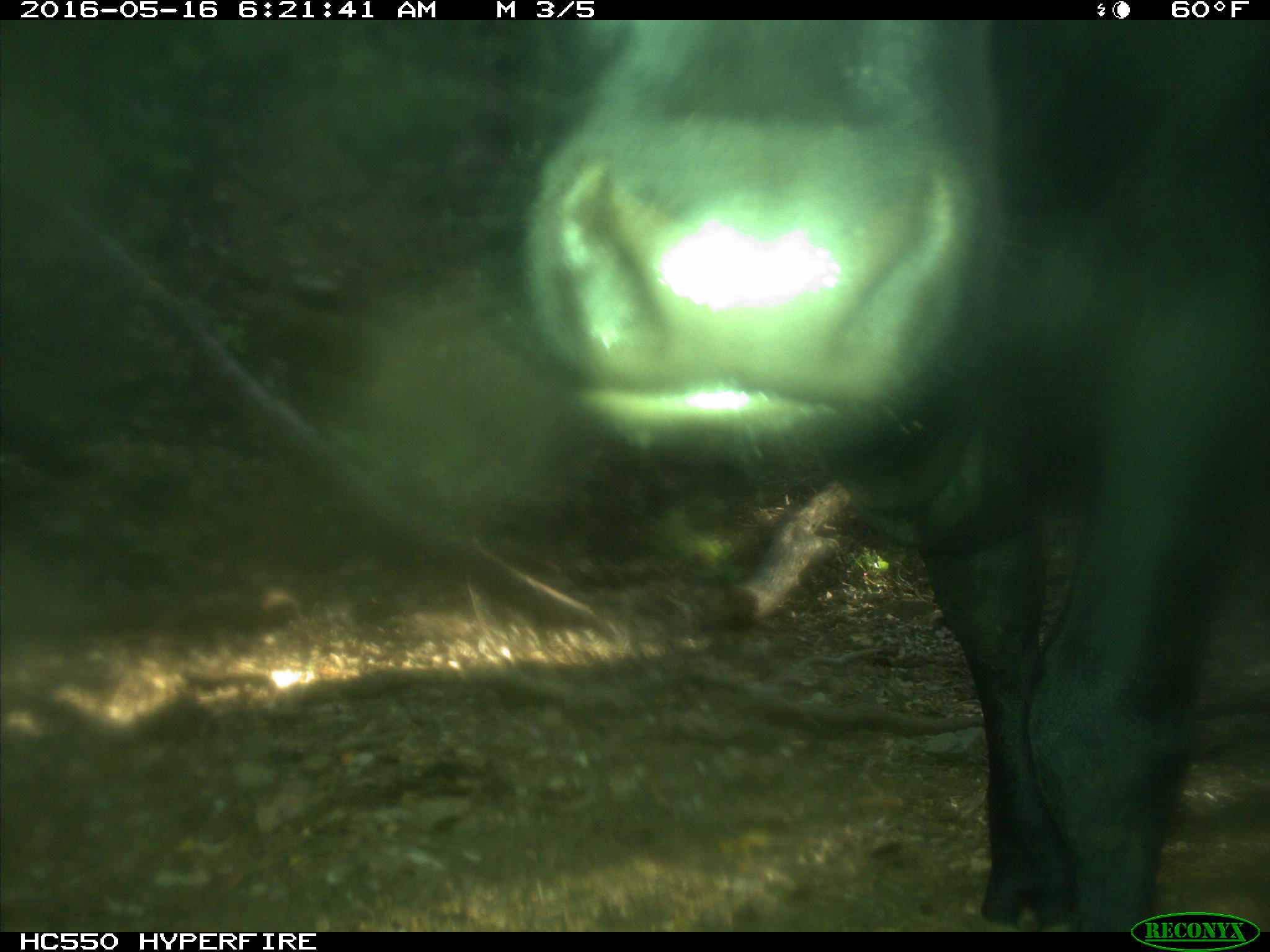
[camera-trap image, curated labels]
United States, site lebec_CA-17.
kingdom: Animalia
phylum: Chordata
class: Mammalia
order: Artiodactyla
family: Bovidae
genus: Bos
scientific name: Bos taurus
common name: domestic cow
Bos taurus (domestic cow).